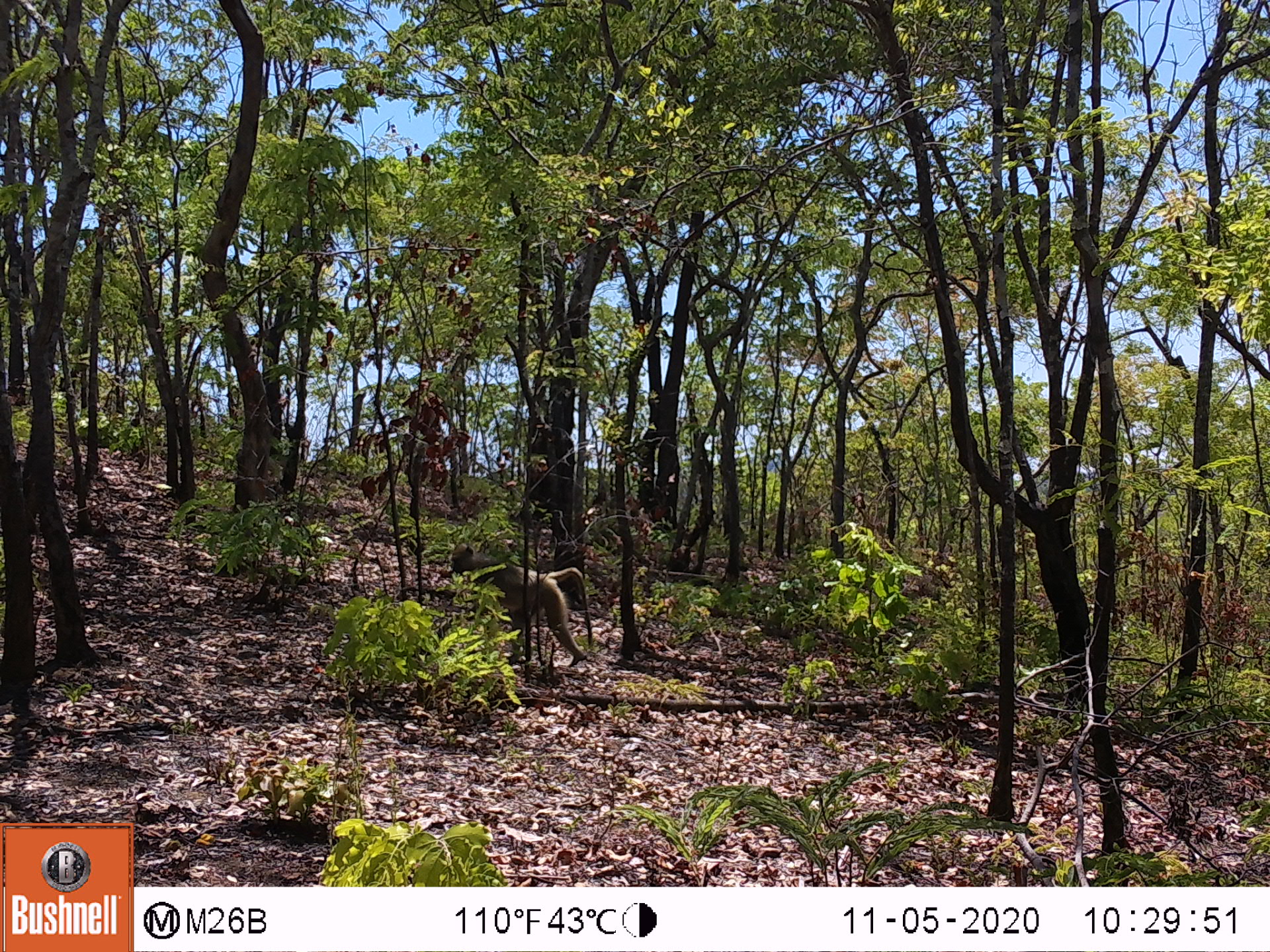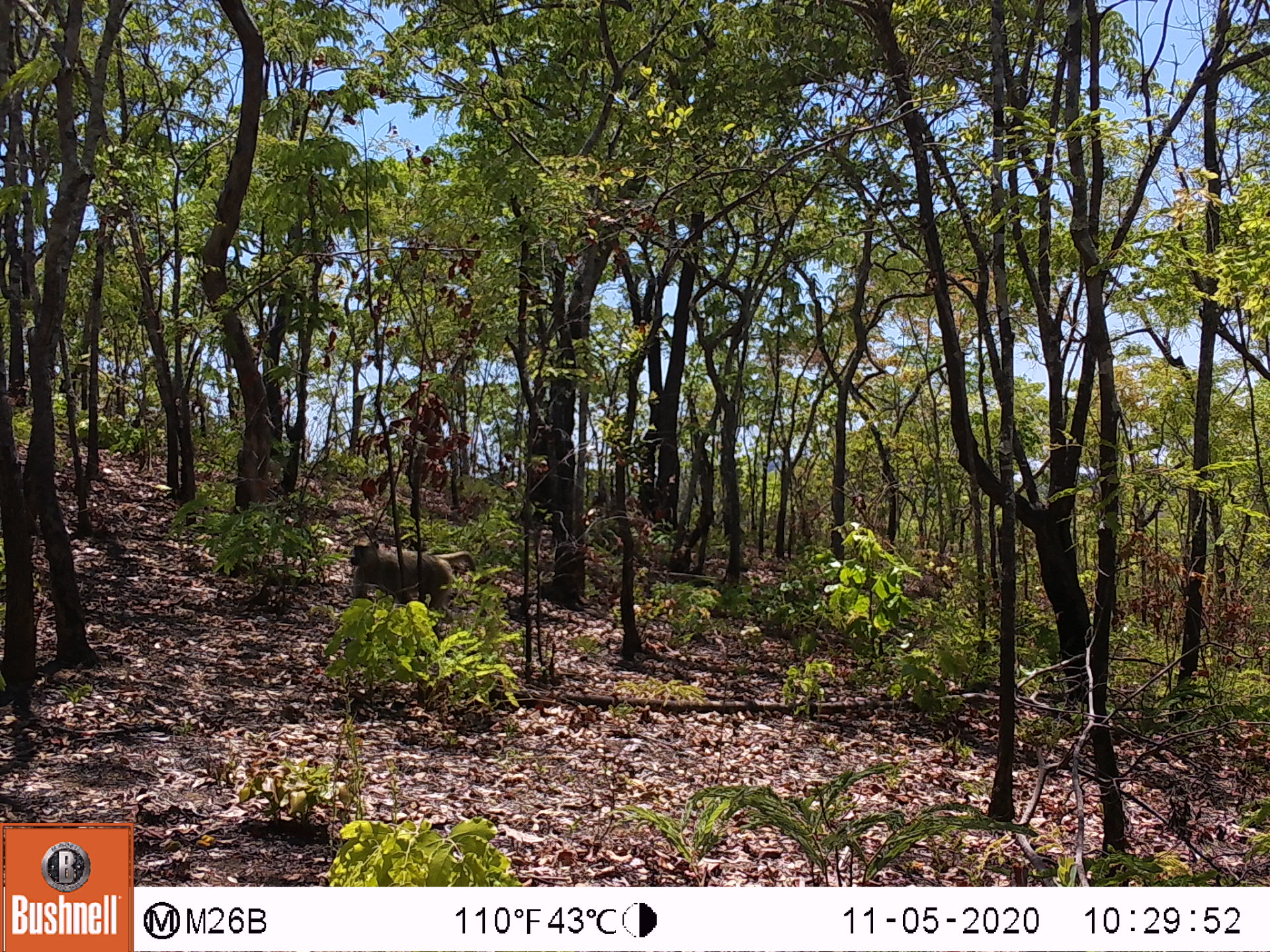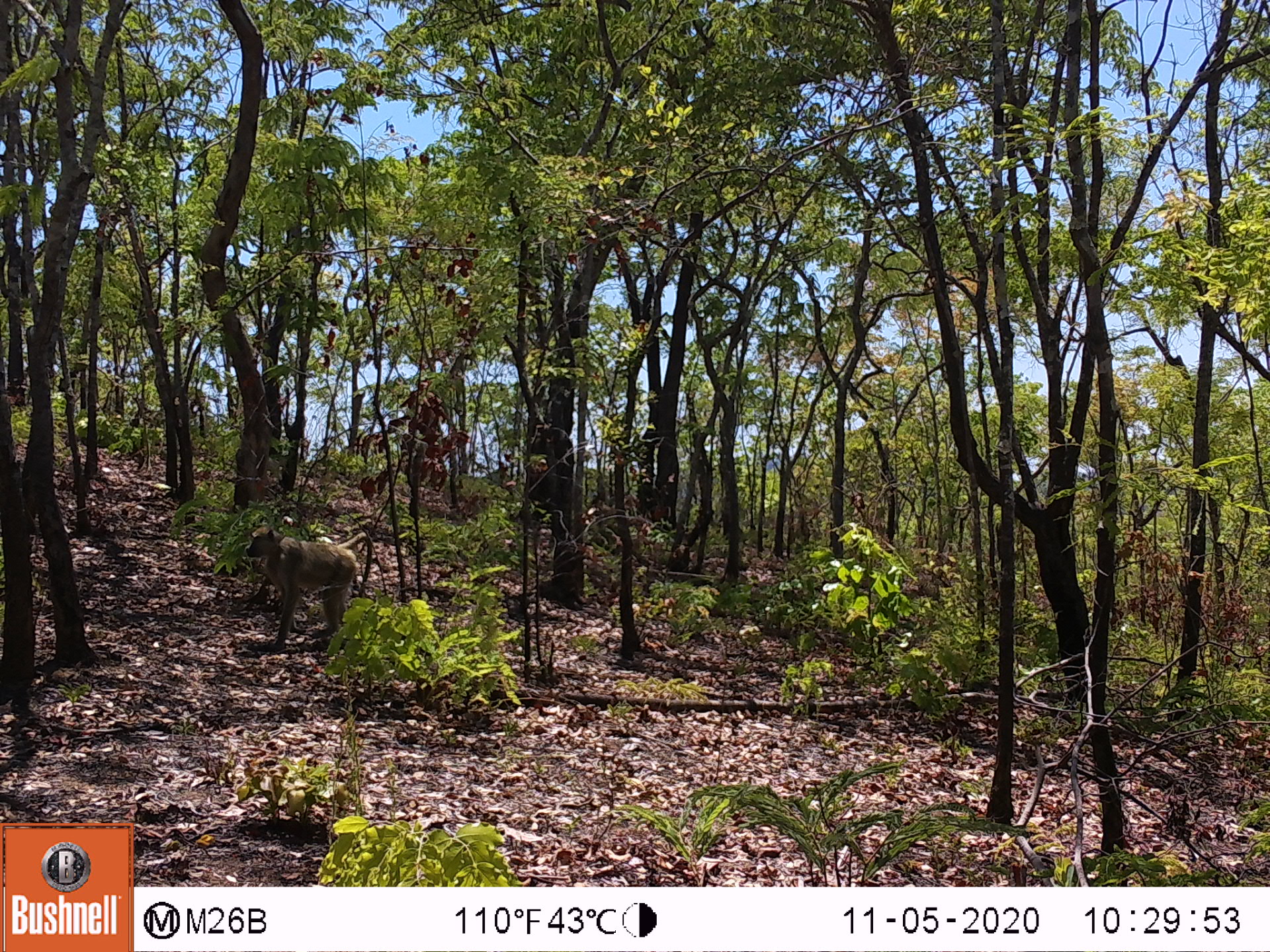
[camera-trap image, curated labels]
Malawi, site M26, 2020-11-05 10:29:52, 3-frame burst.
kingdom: Animalia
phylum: Chordata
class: Mammalia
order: Primates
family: Cercopithecidae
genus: Papio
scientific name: Papio cynocephalus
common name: yellow baboon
Yellow baboon (Papio cynocephalus), count 1.